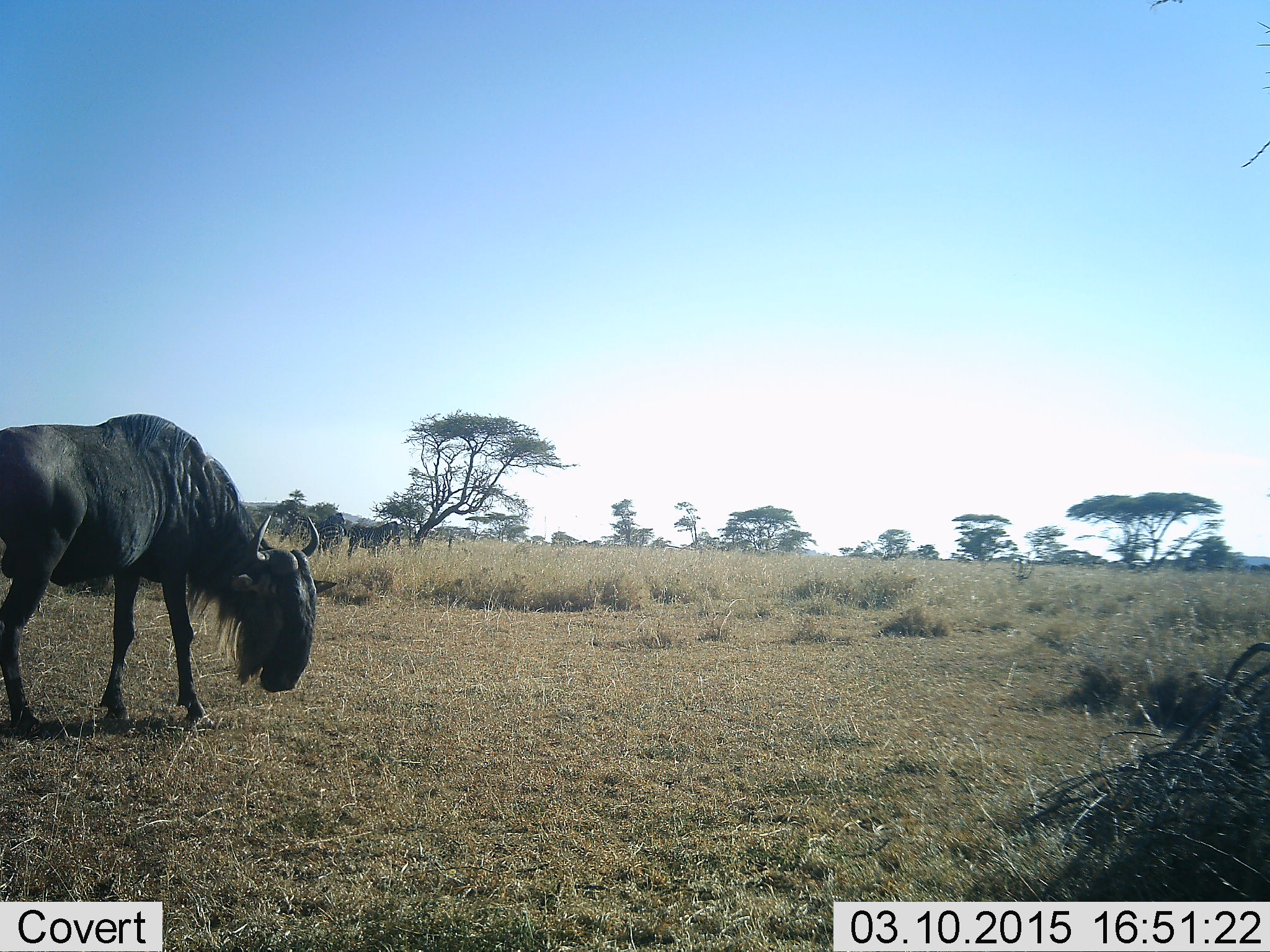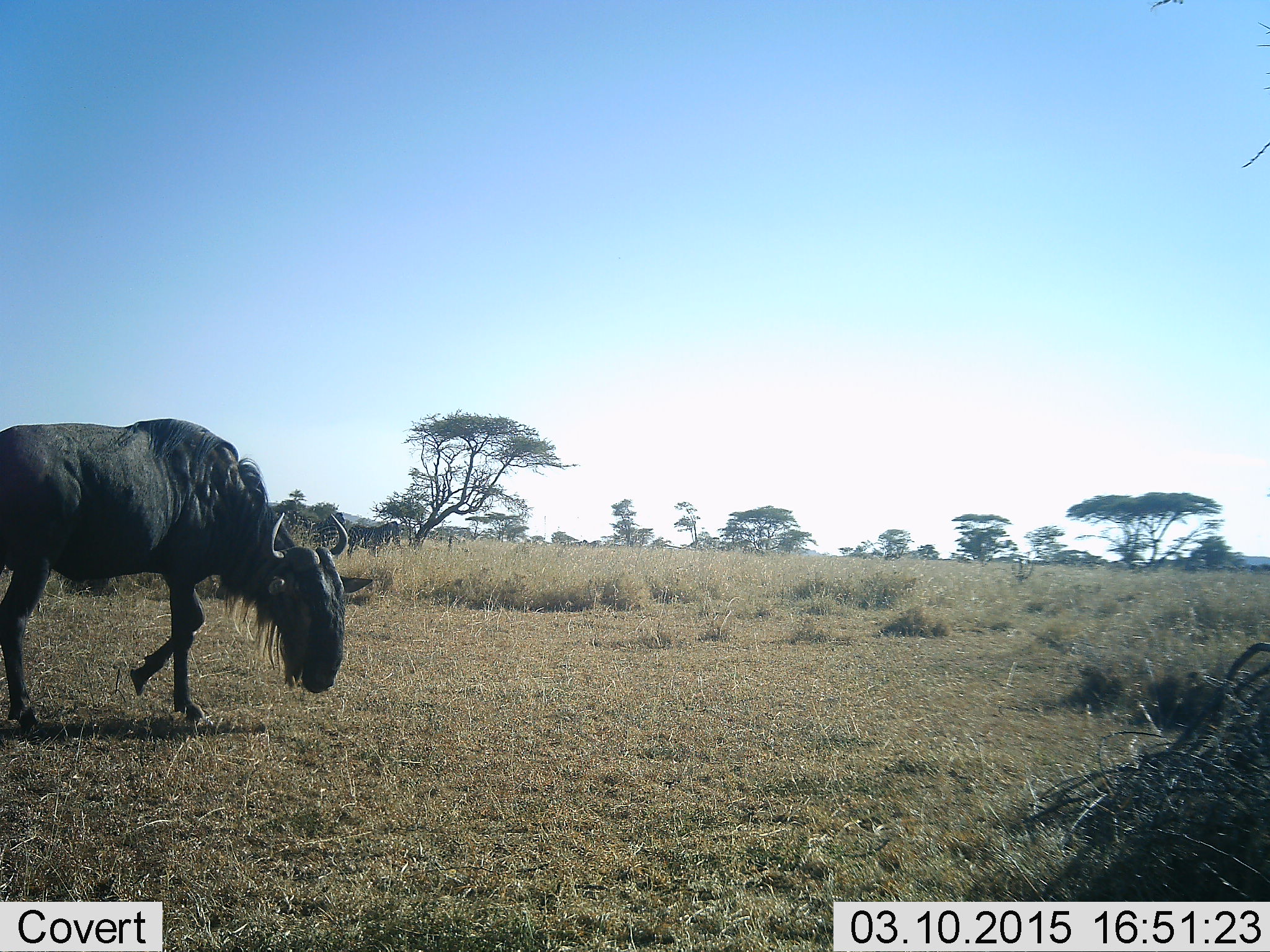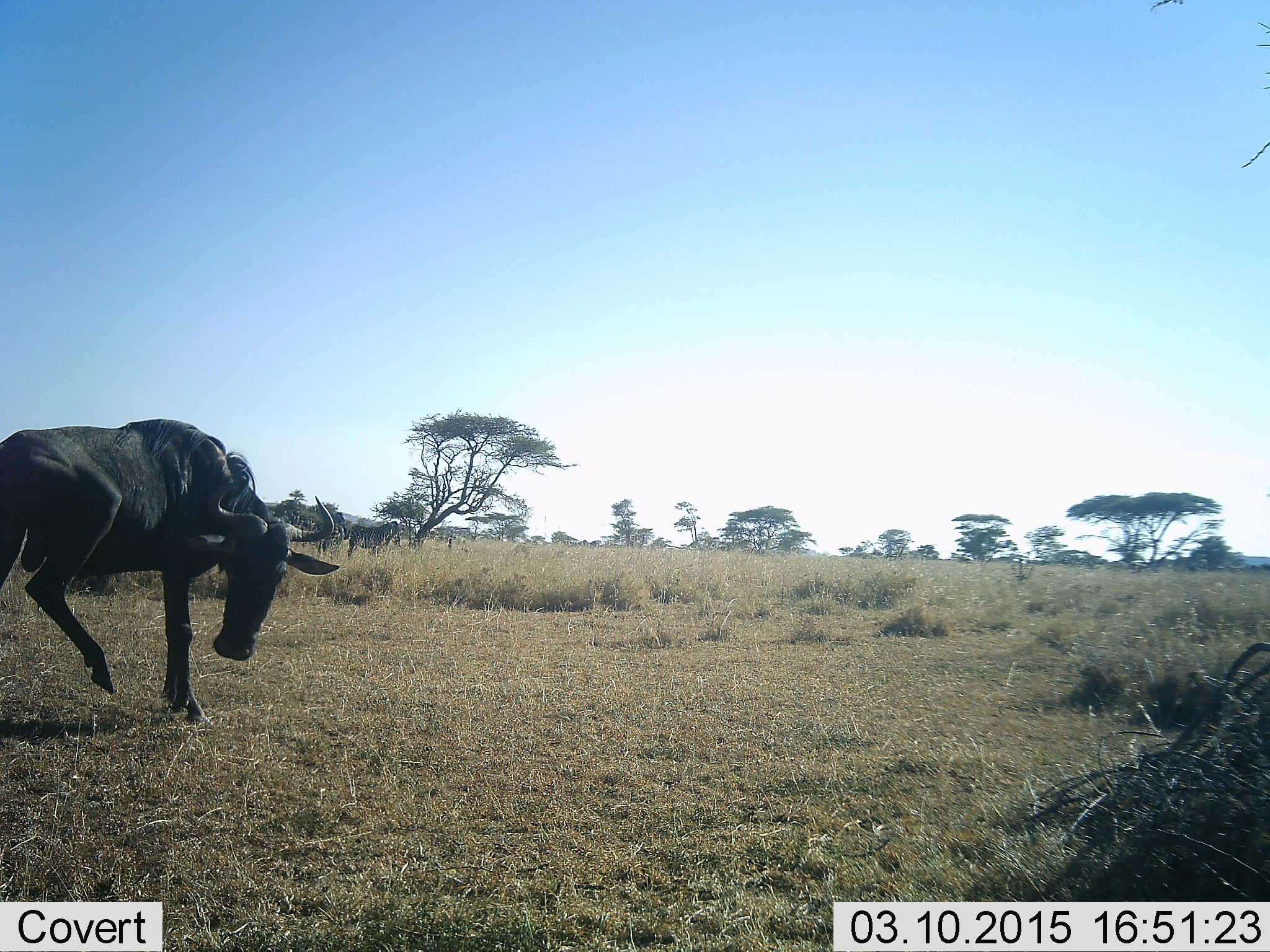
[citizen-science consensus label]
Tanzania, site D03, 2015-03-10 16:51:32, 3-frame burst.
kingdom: Animalia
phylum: Chordata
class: Mammalia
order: Artiodactyla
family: Bovidae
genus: Connochaetes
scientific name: Connochaetes taurinus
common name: blue wildebeest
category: wildebeest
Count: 1.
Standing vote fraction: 25%.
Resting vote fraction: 0%.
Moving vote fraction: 83%.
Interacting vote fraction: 0%.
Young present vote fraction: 0%.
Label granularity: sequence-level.